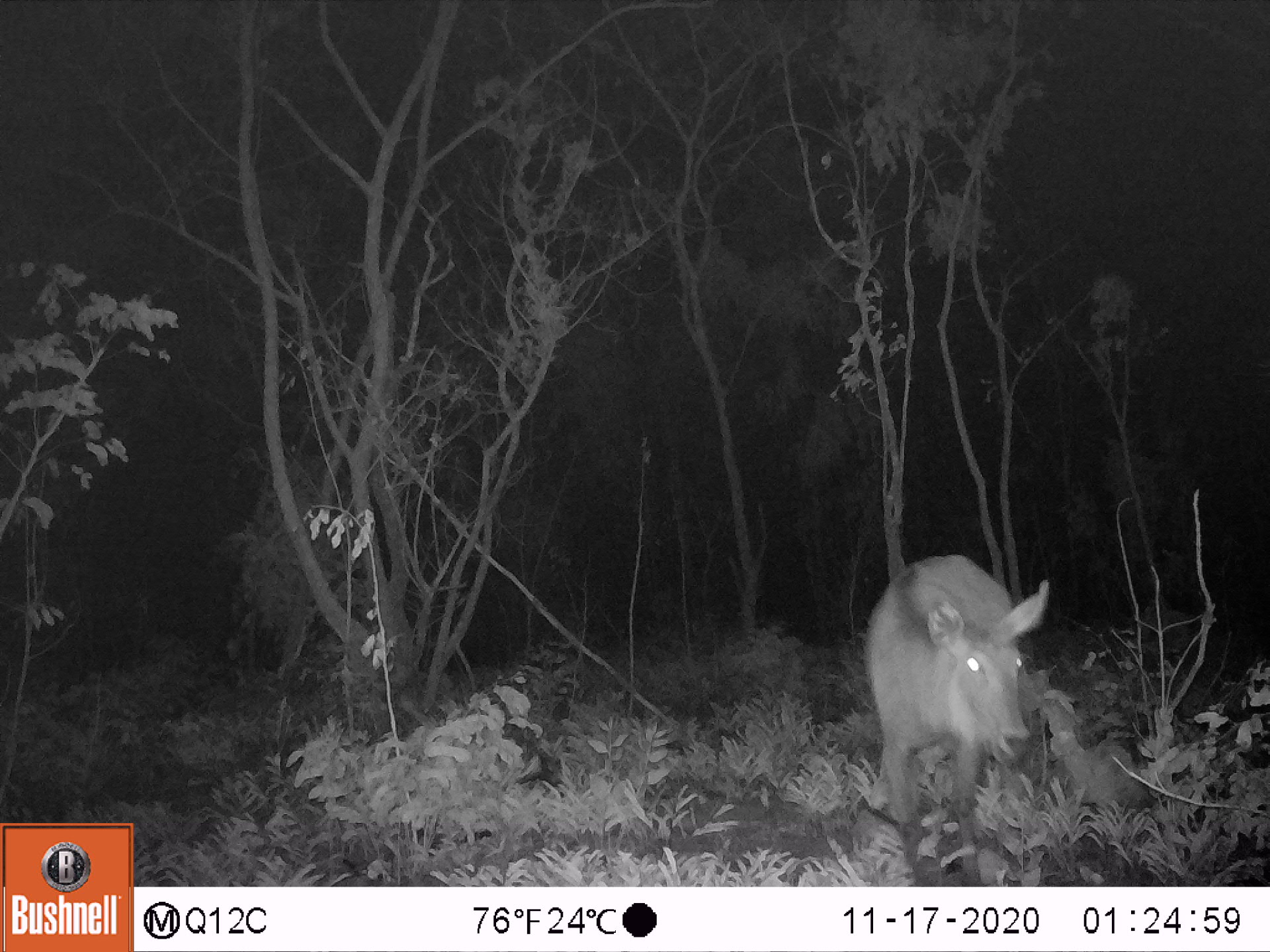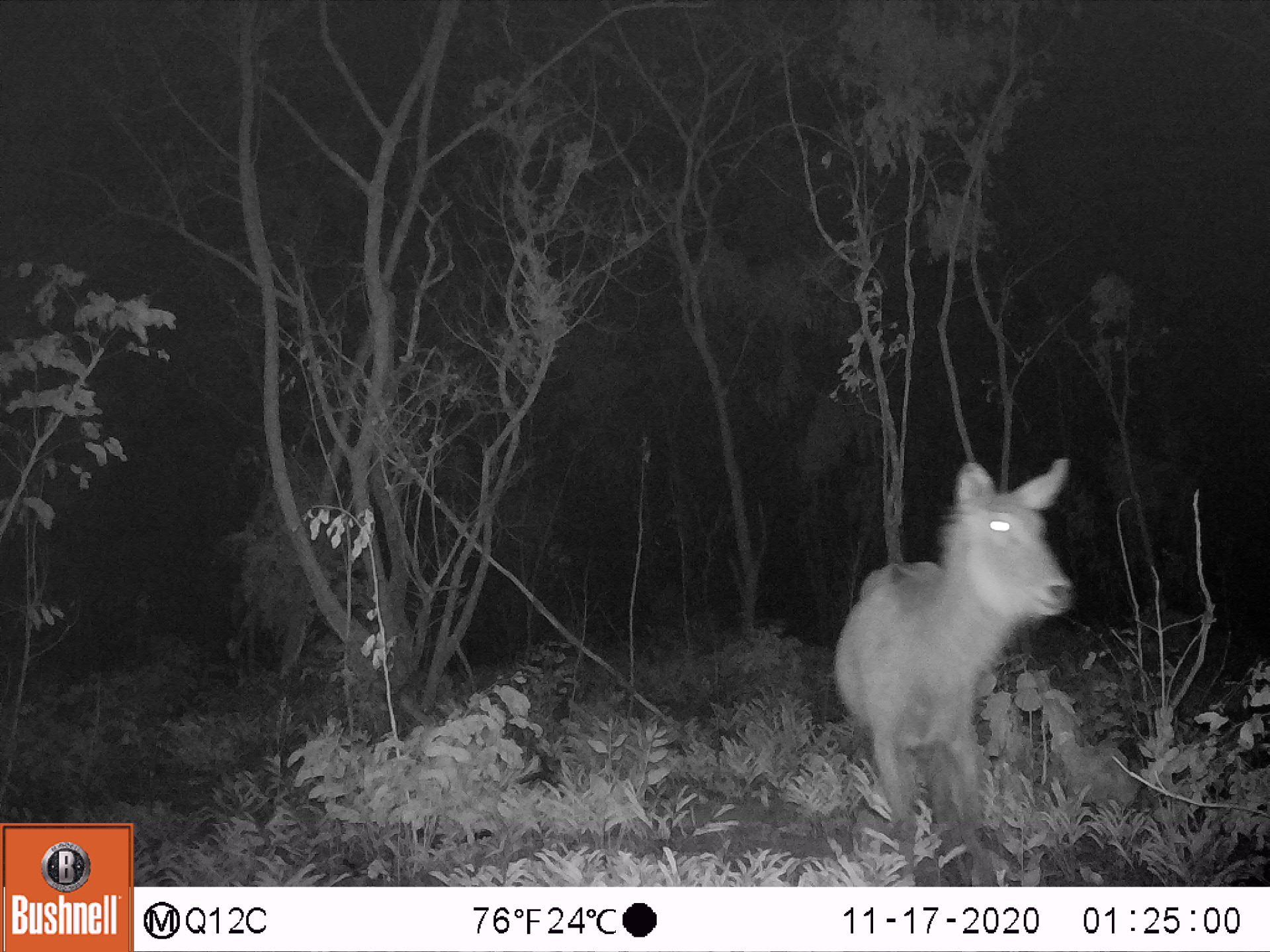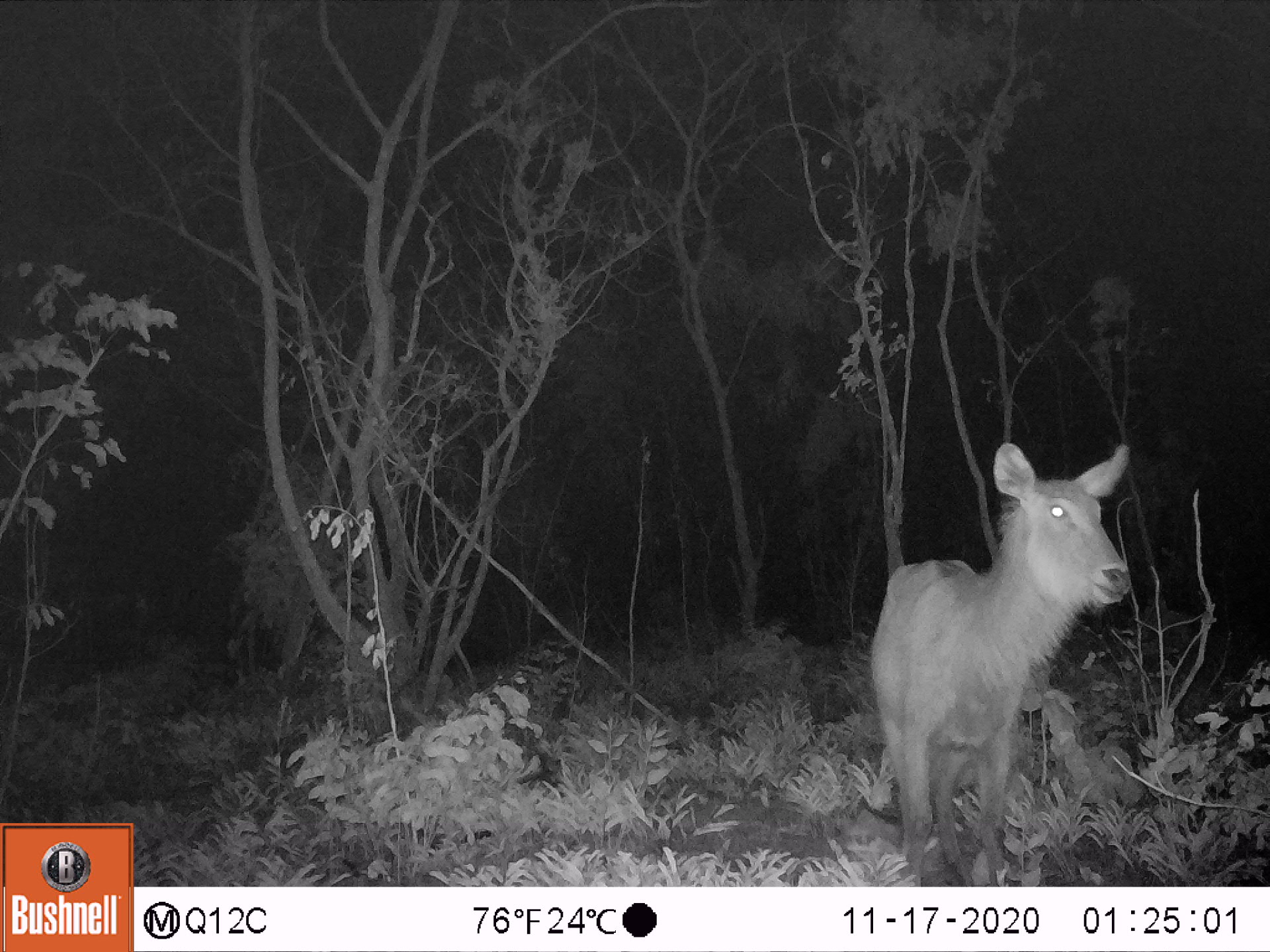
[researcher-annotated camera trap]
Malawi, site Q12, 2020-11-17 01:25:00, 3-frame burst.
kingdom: Animalia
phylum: Chordata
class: Mammalia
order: Artiodactyla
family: Bovidae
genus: Kobus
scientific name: Kobus ellipsiprymnus ellipsiprymnus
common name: common waterbuck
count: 1